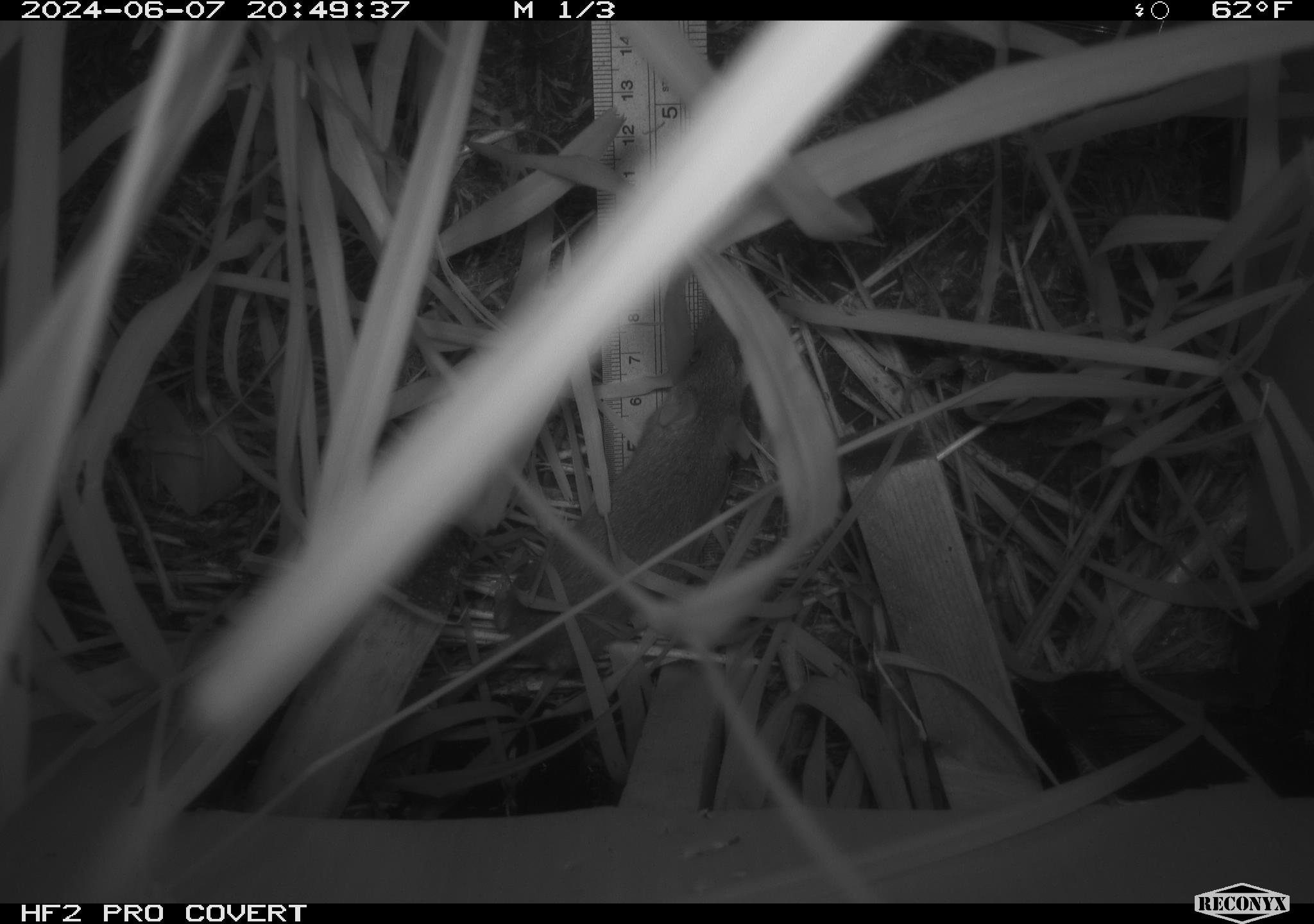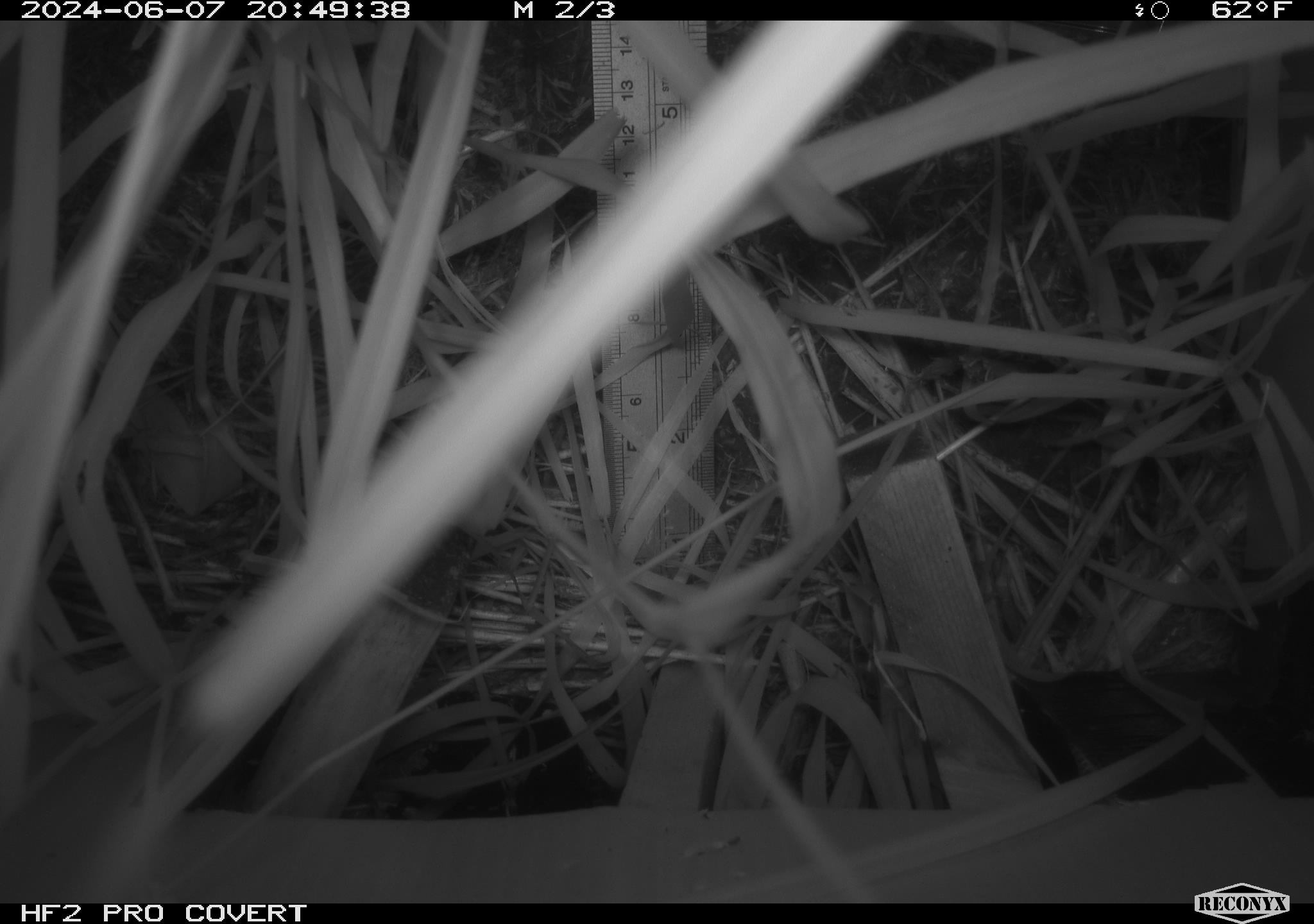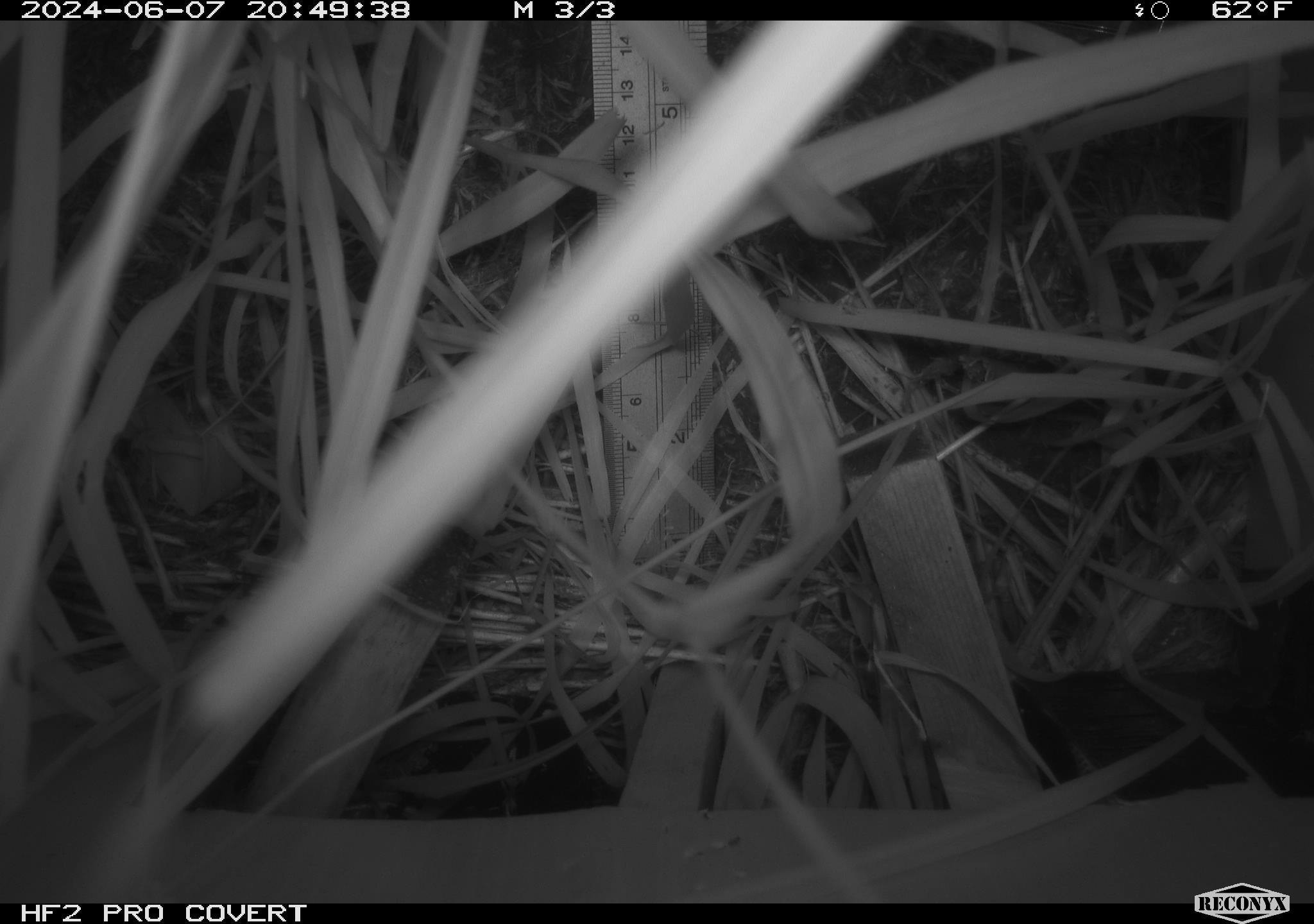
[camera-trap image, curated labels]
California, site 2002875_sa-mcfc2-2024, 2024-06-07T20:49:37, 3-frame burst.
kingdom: Animalia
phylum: Chordata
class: Mammalia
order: Rodentia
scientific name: Rodentia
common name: rodent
Rodent (Rodentia).